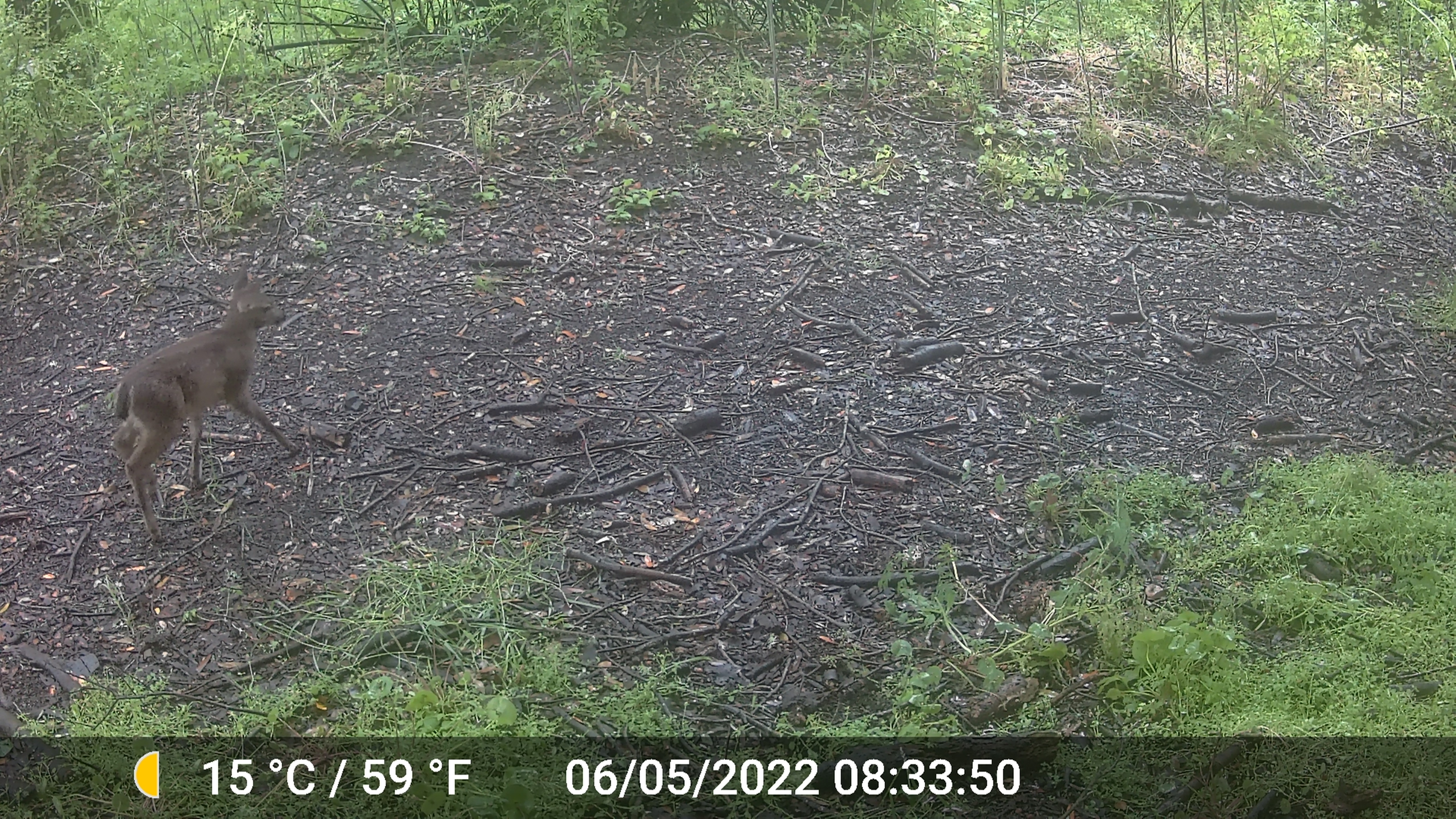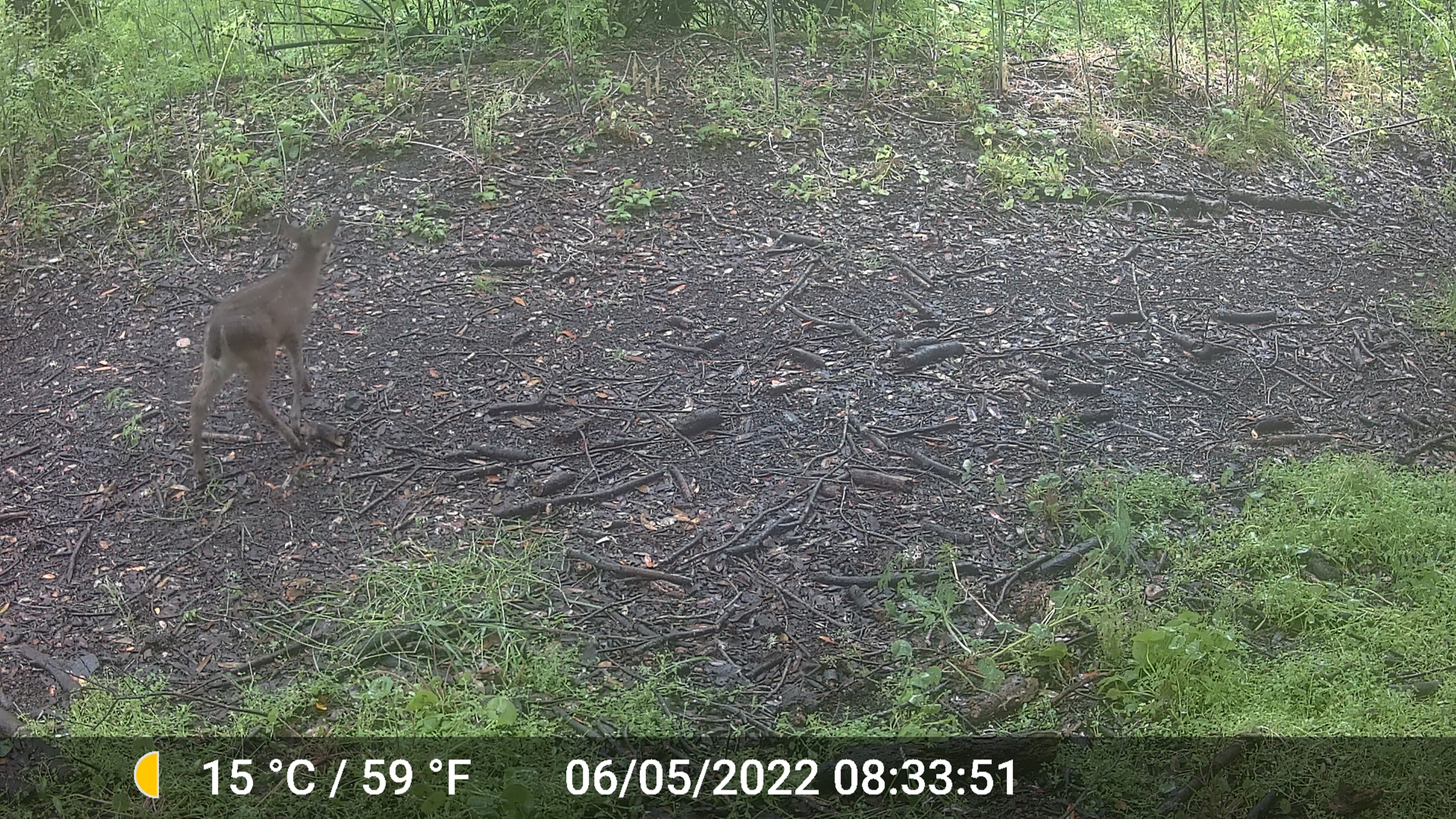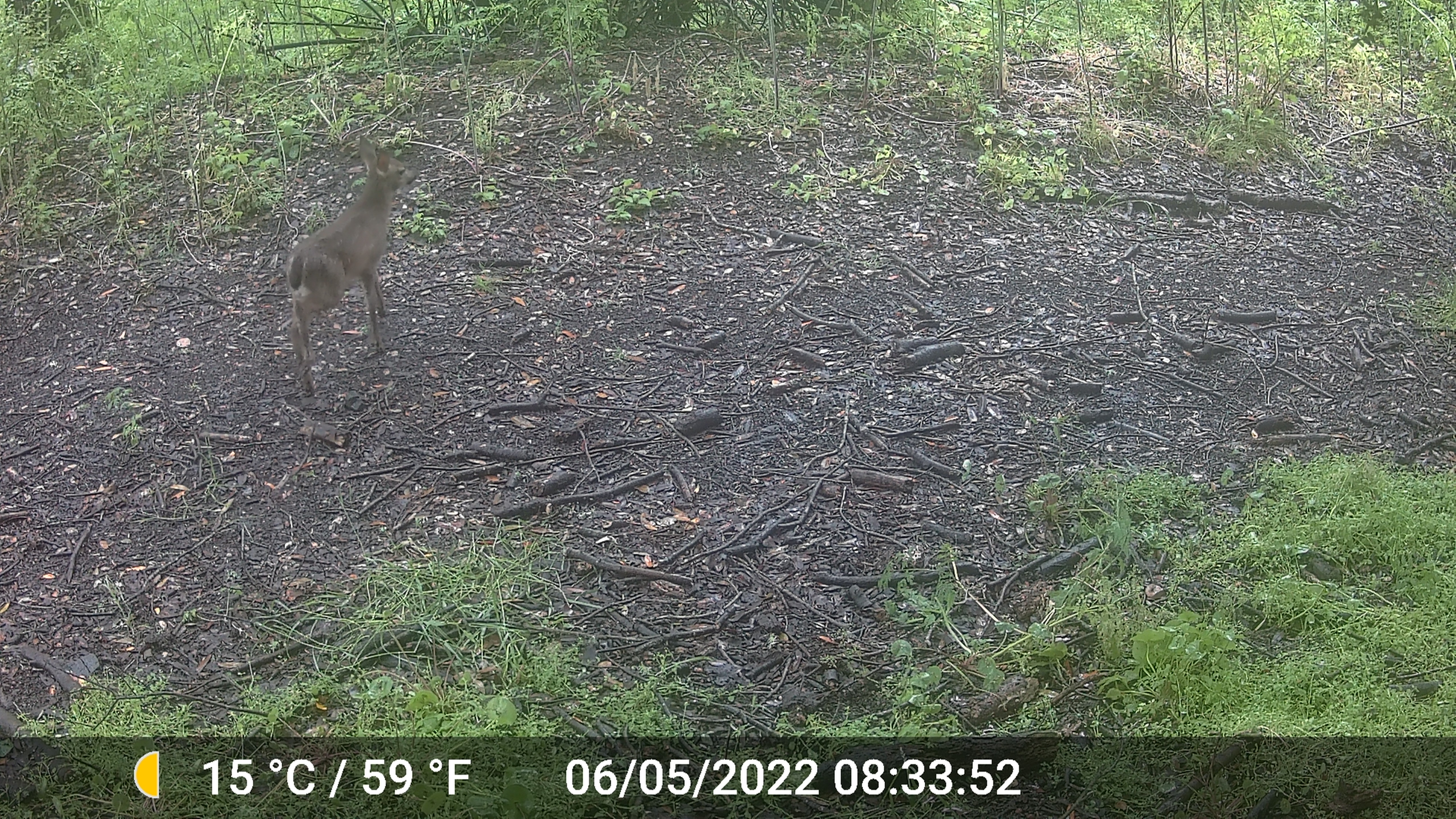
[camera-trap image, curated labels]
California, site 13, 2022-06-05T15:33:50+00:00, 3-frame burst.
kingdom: Animalia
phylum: Chordata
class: Mammalia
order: Artiodactyla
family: Cervidae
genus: Odocoileus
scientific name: Odocoileus hemionus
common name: mule deer